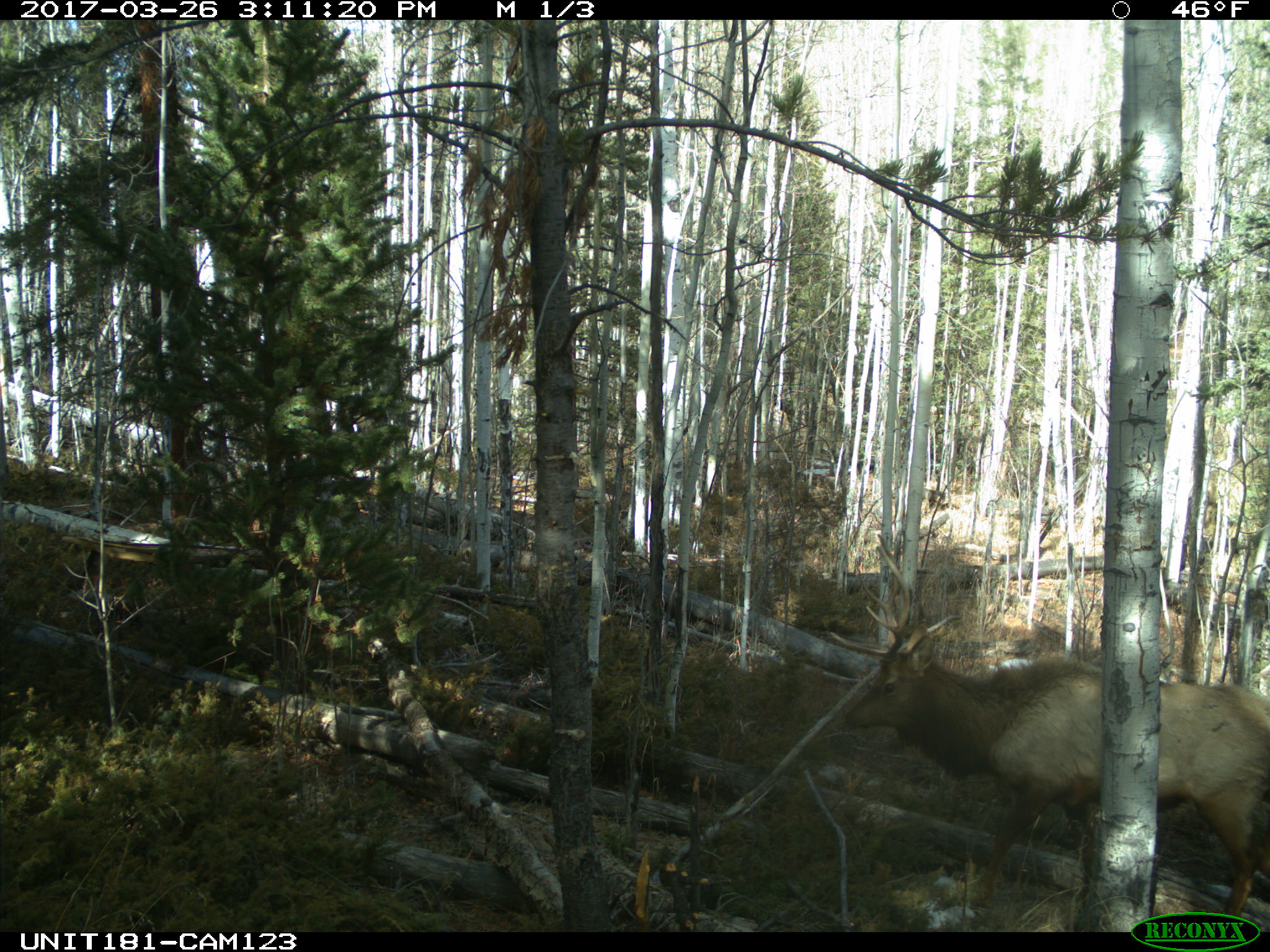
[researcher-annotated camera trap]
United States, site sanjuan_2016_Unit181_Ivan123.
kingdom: Animalia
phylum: Chordata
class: Mammalia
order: Artiodactyla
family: Cervidae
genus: Cervus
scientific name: Cervus elaphus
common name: red deer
Cervus elaphus (red deer).